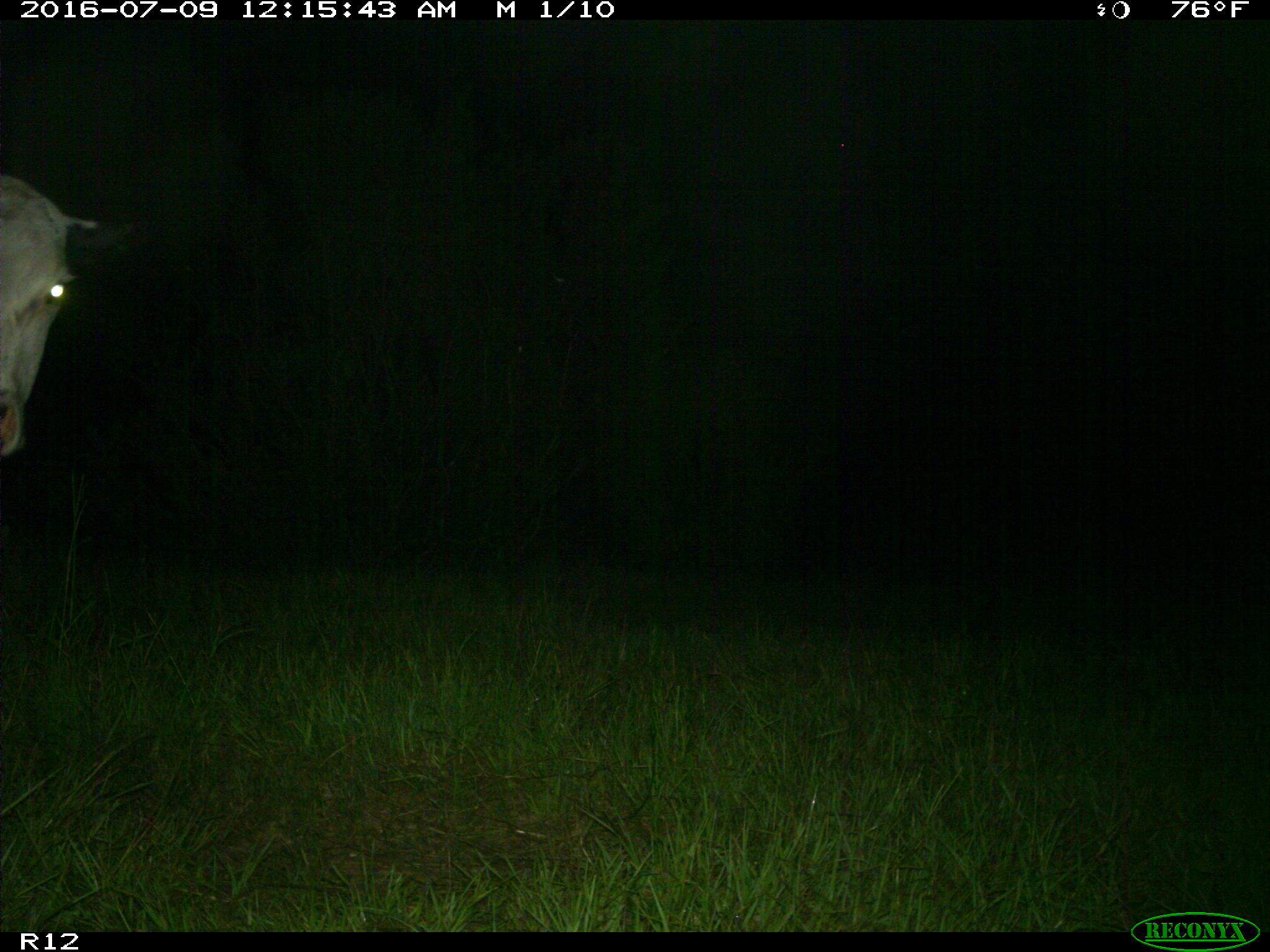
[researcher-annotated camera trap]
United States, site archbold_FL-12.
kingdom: Animalia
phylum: Chordata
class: Mammalia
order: Artiodactyla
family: Bovidae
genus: Bos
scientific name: Bos taurus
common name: domestic cow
Bos taurus (domestic cow).